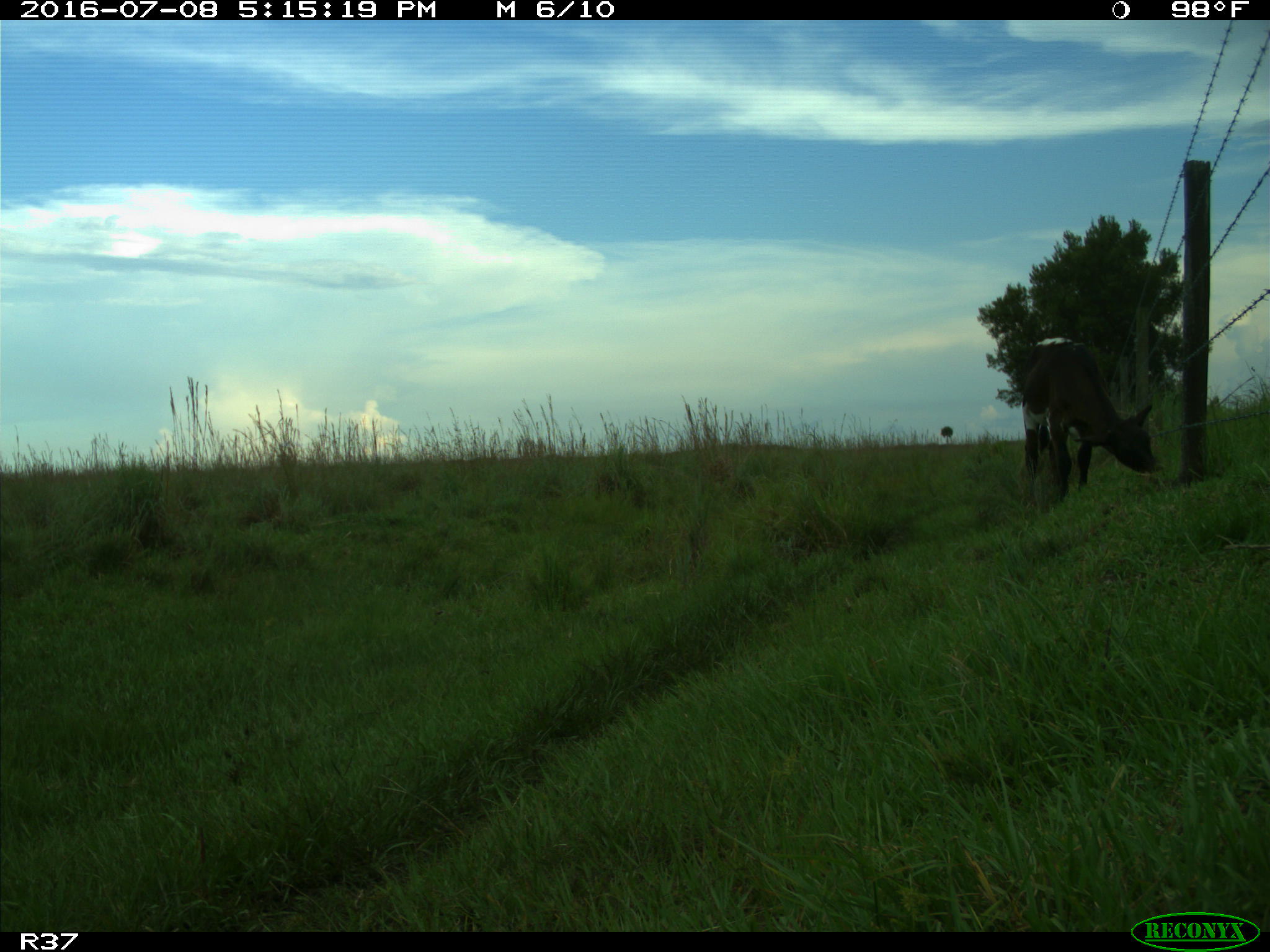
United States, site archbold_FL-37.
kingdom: Animalia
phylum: Chordata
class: Mammalia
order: Artiodactyla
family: Bovidae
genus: Bos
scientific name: Bos taurus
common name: domestic cow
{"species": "Bos taurus (domestic cow)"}